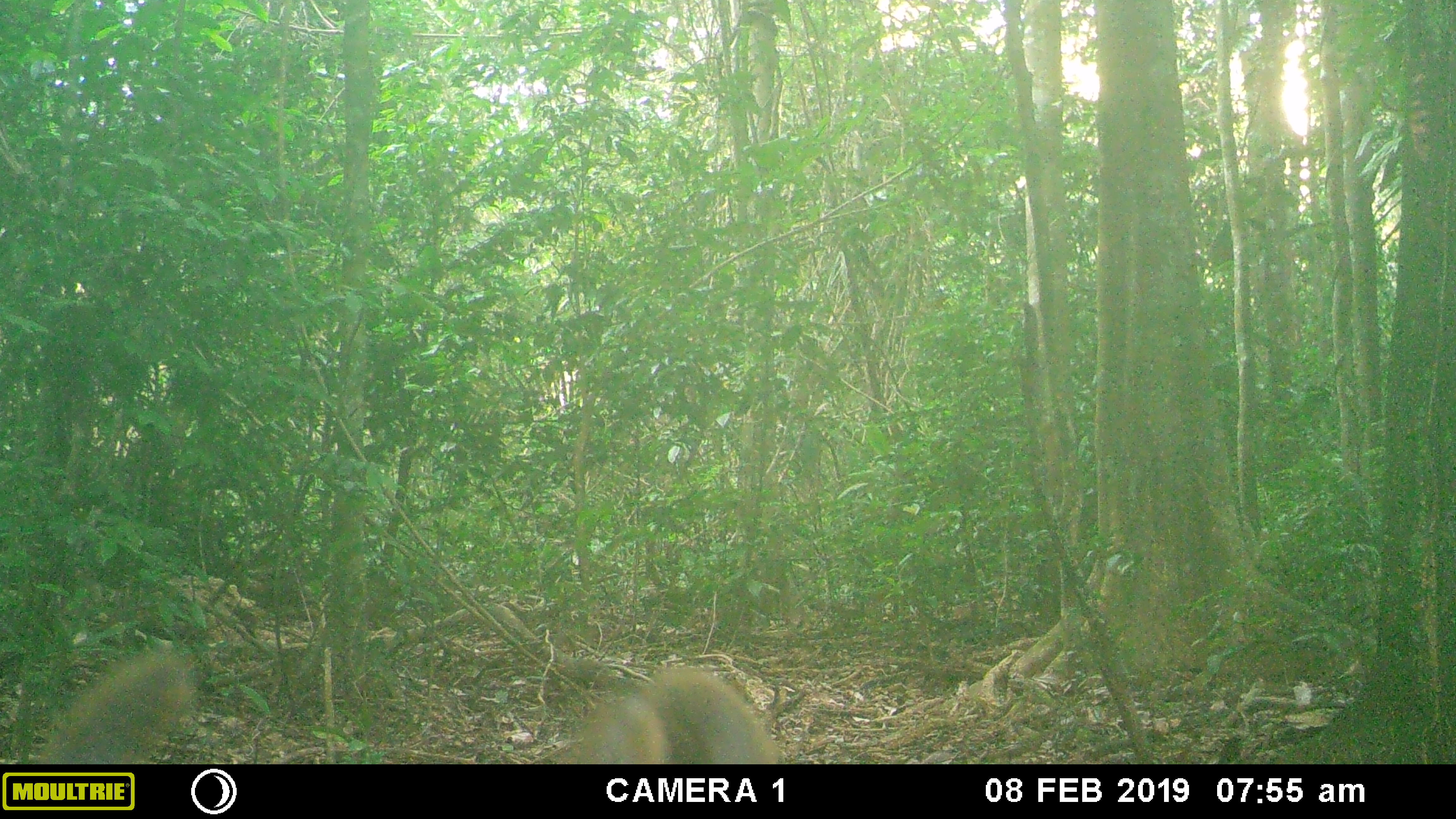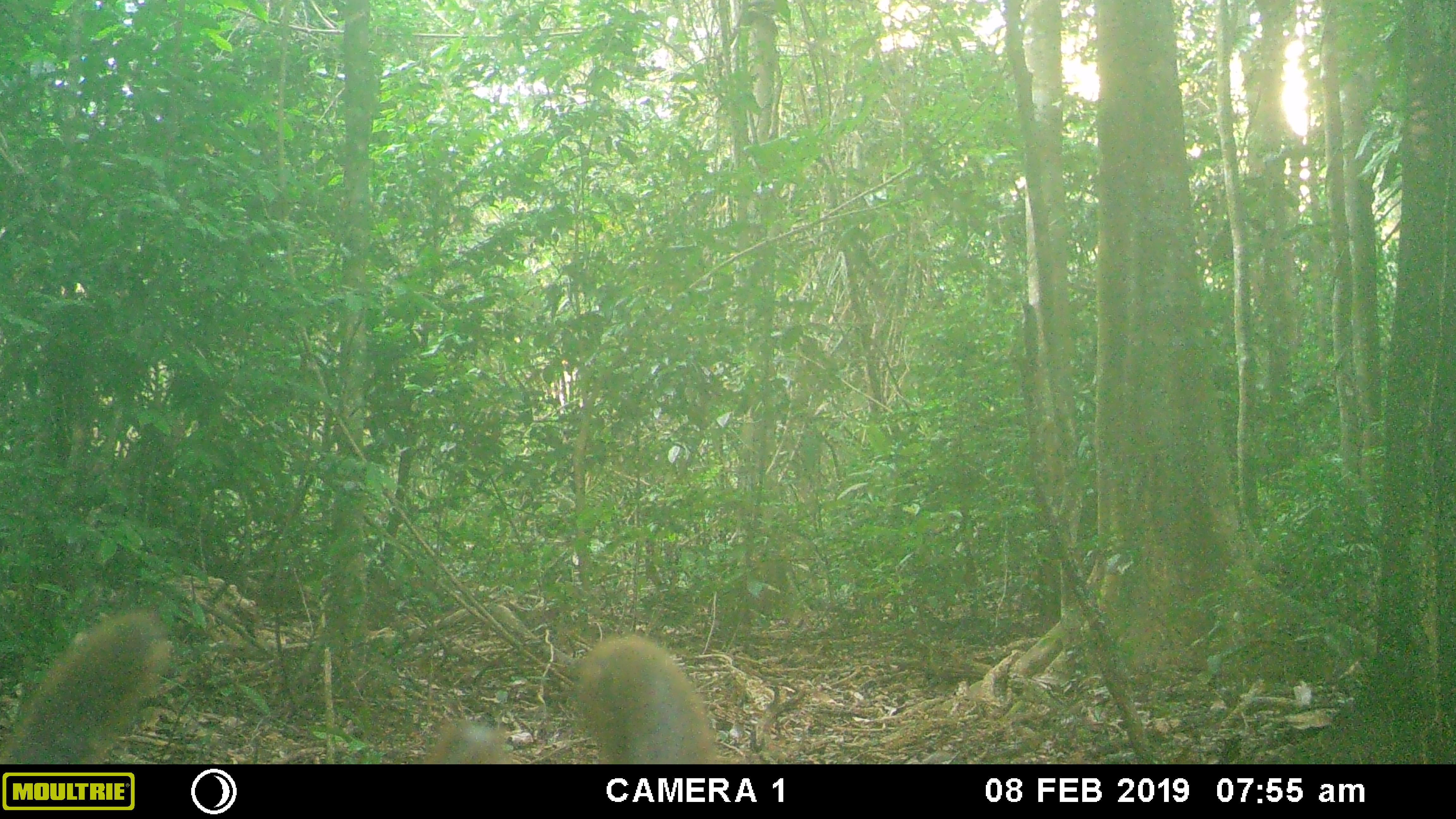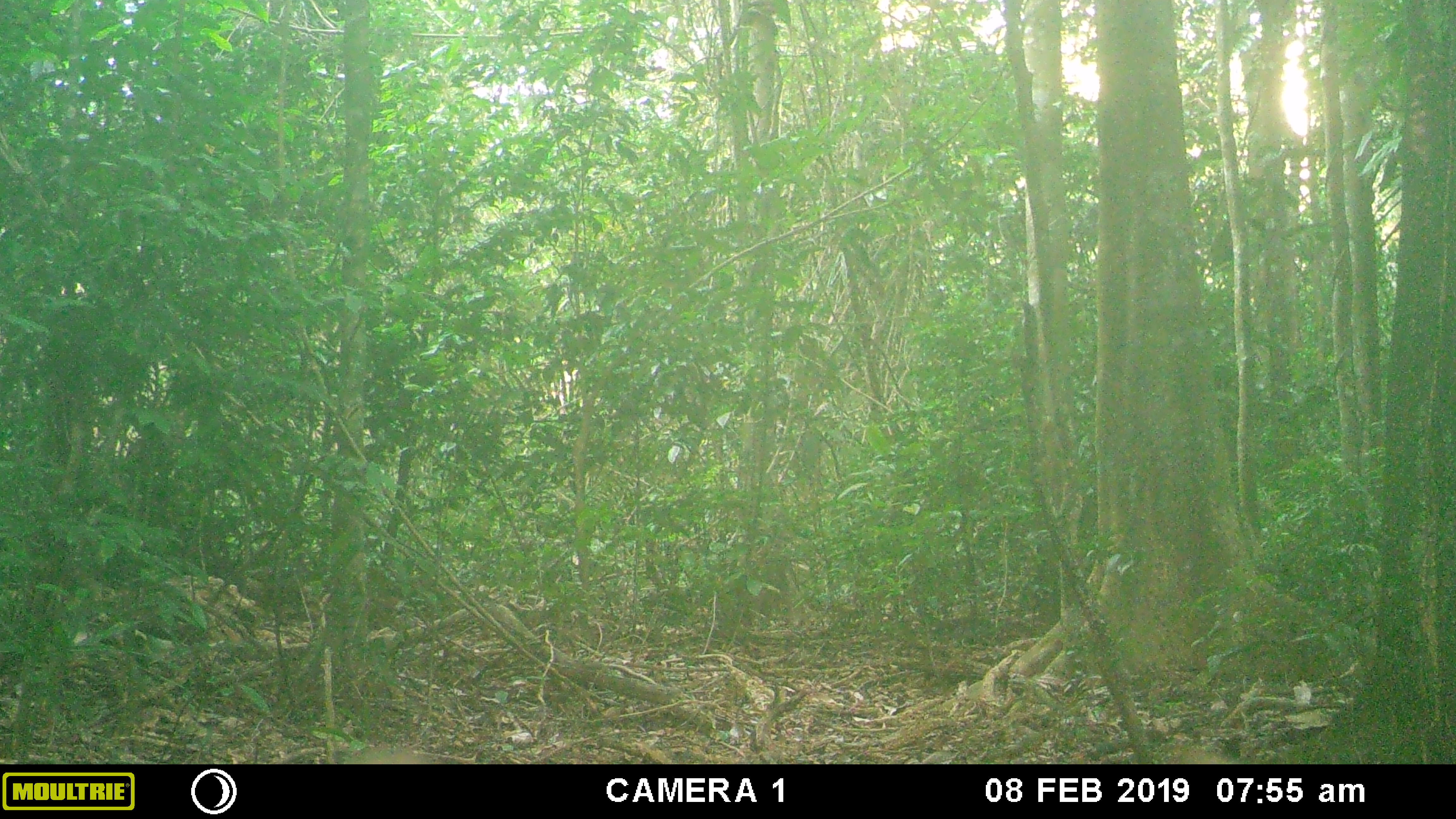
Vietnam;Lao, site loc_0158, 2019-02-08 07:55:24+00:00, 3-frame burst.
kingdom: Animalia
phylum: Chordata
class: Mammalia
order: Artiodactyla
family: Cervidae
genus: Muntiacus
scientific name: Muntiacus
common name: muntjacs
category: unidentified muntjac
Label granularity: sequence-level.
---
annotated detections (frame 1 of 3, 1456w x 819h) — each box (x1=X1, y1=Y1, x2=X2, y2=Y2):
unidentified muntjac: (x1=560, y1=662, x2=783, y2=764); (x1=34, y1=646, x2=197, y2=764)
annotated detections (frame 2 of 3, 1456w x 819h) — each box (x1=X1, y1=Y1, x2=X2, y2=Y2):
unidentified muntjac: (x1=1, y1=603, x2=172, y2=764); (x1=572, y1=630, x2=721, y2=763); (x1=419, y1=718, x2=507, y2=764)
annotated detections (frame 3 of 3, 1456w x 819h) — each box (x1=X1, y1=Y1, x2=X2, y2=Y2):
unidentified muntjac: (x1=347, y1=748, x2=429, y2=764); (x1=1173, y1=749, x2=1228, y2=764)